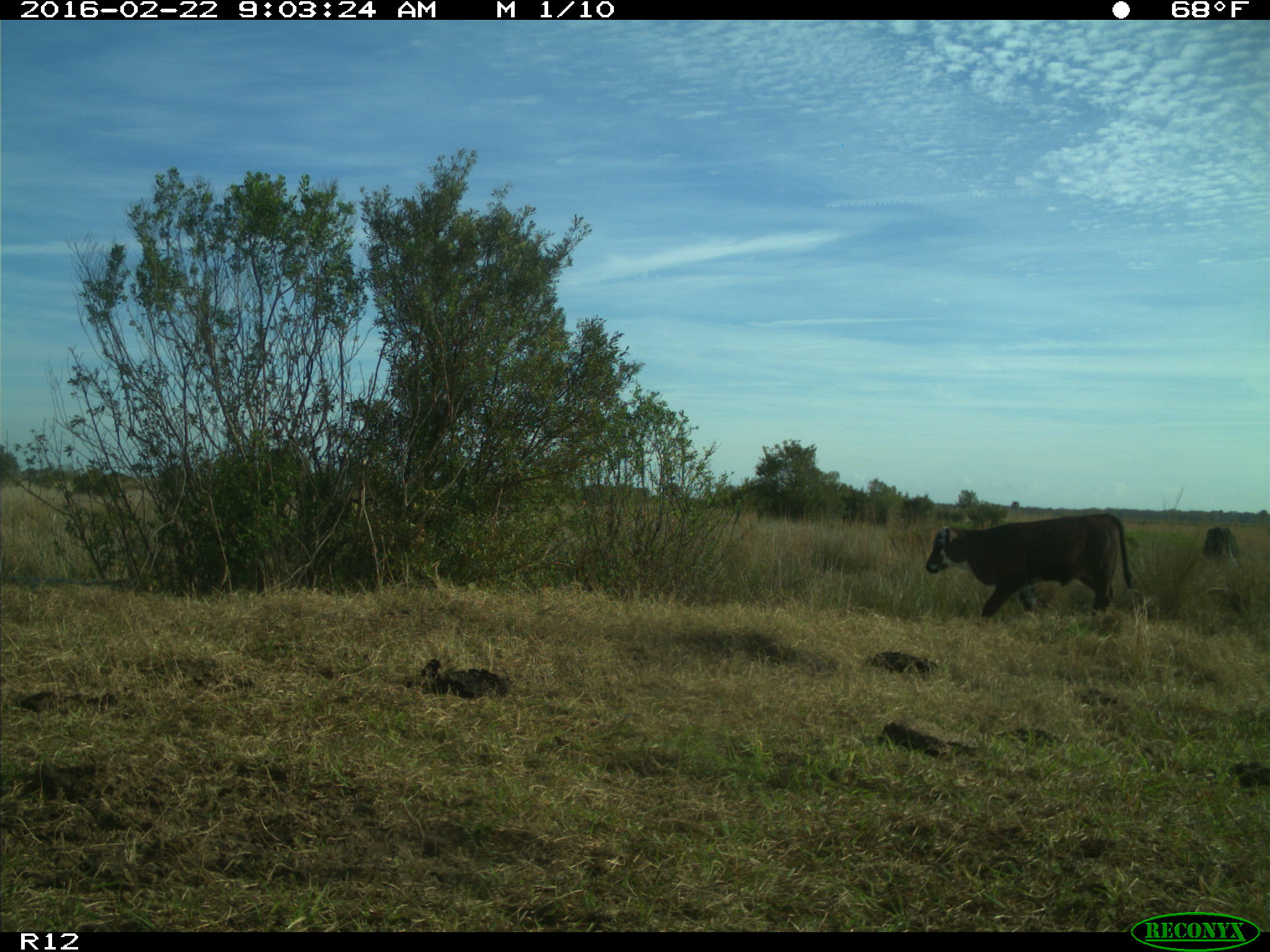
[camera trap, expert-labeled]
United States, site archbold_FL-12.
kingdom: Animalia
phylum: Chordata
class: Mammalia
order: Artiodactyla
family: Bovidae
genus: Bos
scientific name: Bos taurus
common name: domestic cow